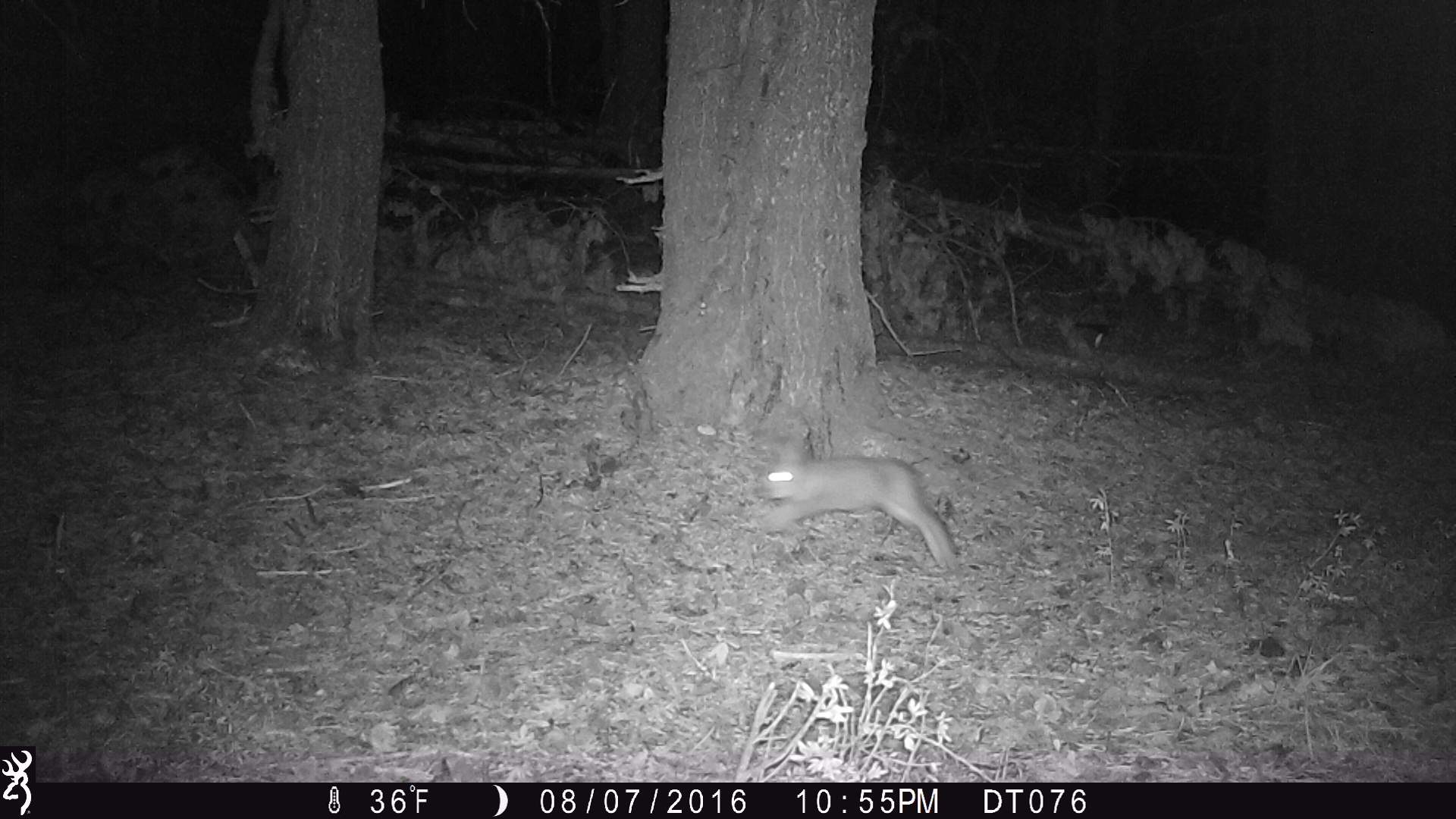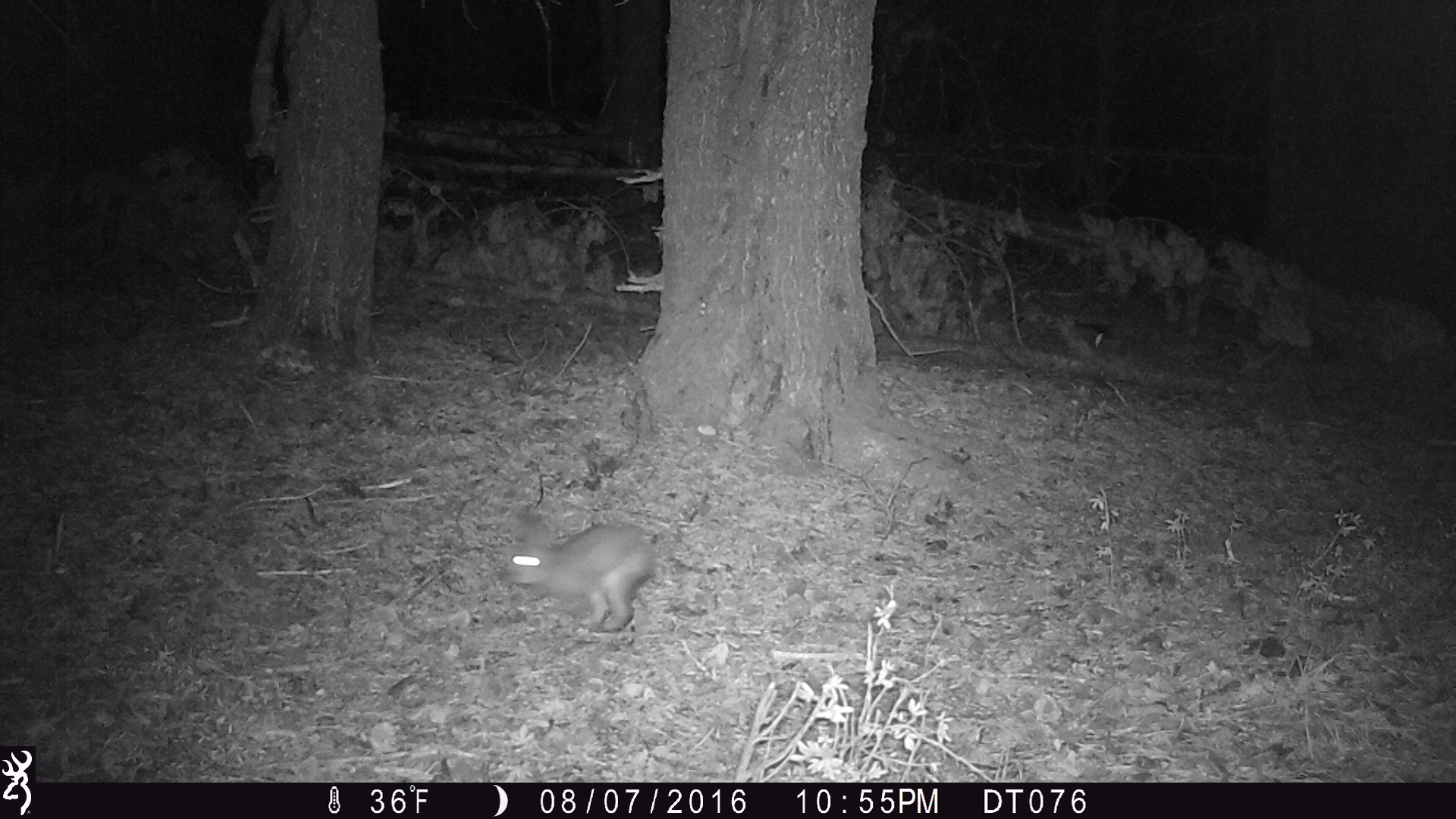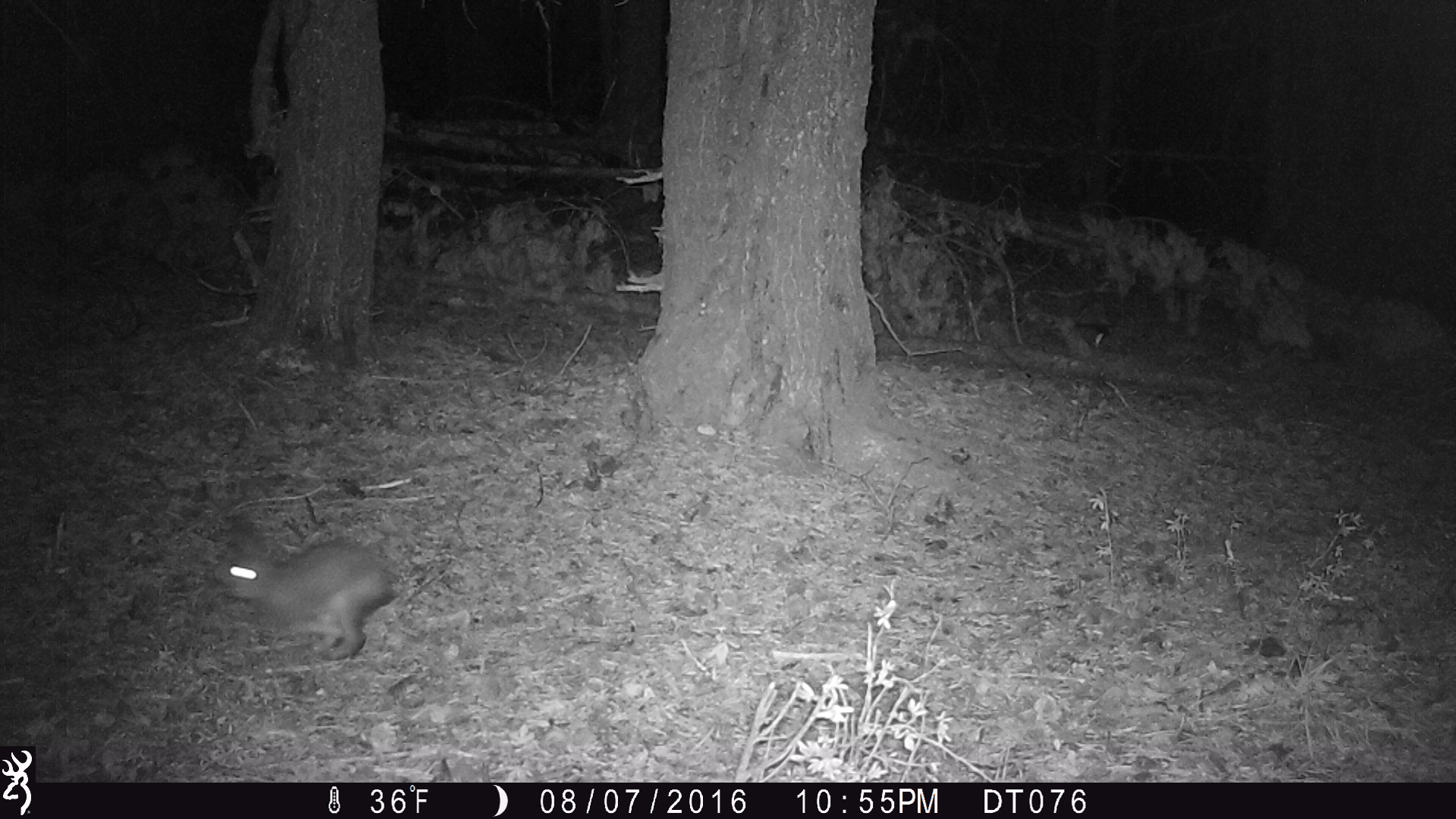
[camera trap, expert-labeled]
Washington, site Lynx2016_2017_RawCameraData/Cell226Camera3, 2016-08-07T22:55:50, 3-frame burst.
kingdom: Animalia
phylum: Chordata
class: Mammalia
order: Lagomorpha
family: Leporidae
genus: Lepus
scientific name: Lepus americanus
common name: snowshoe hare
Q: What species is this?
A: Lepus americanus (snowshoe hare).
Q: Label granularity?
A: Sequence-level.